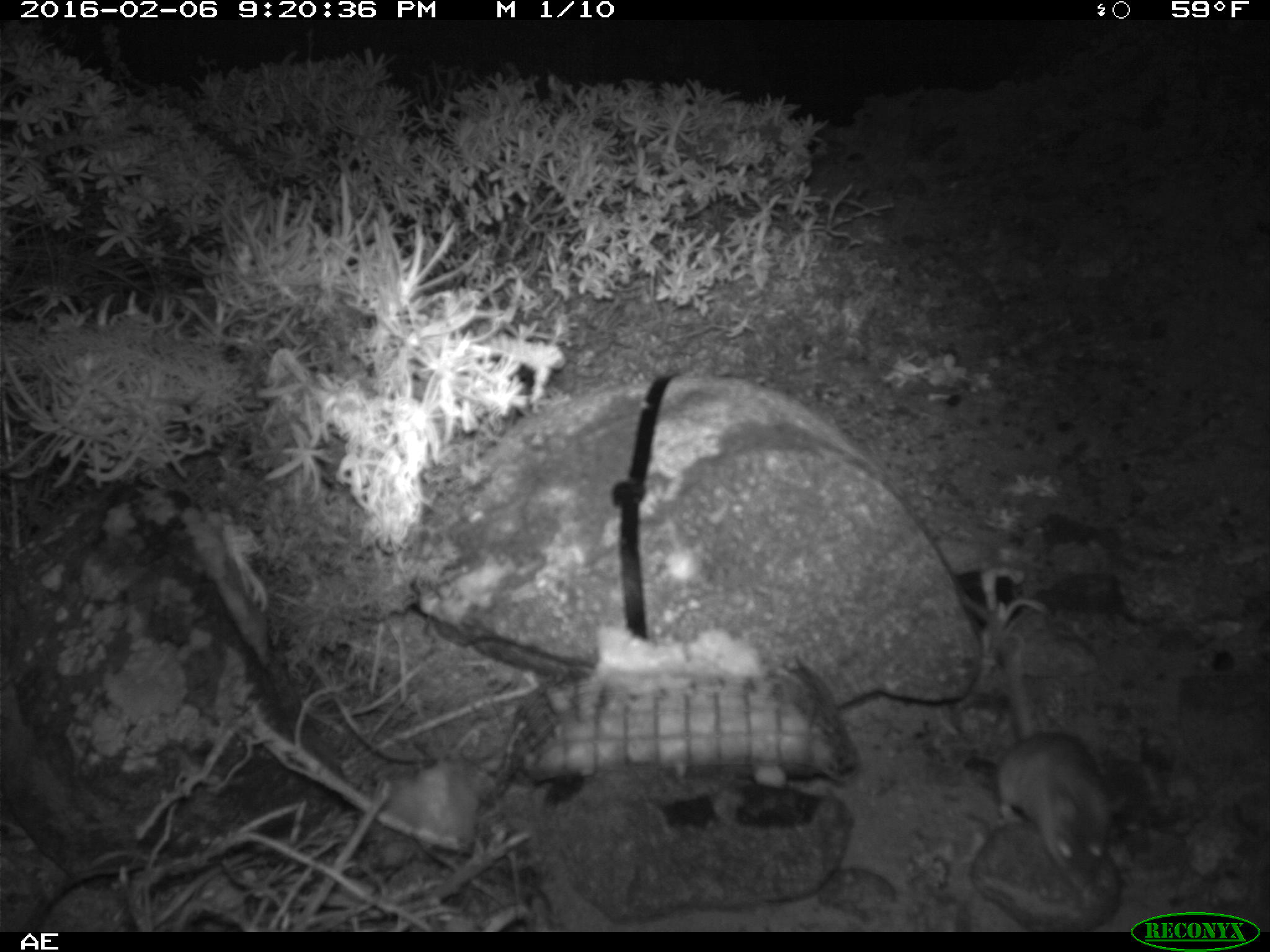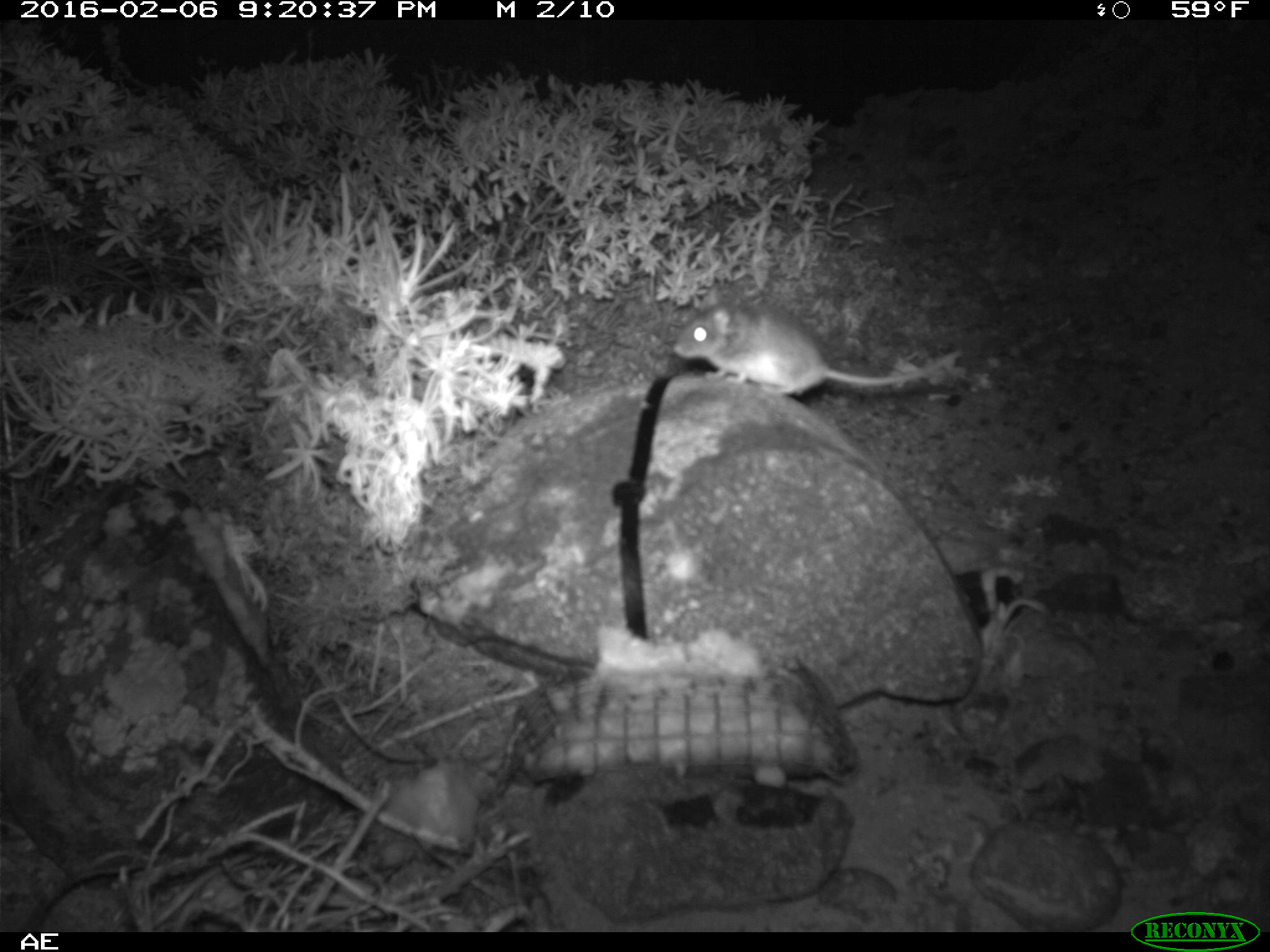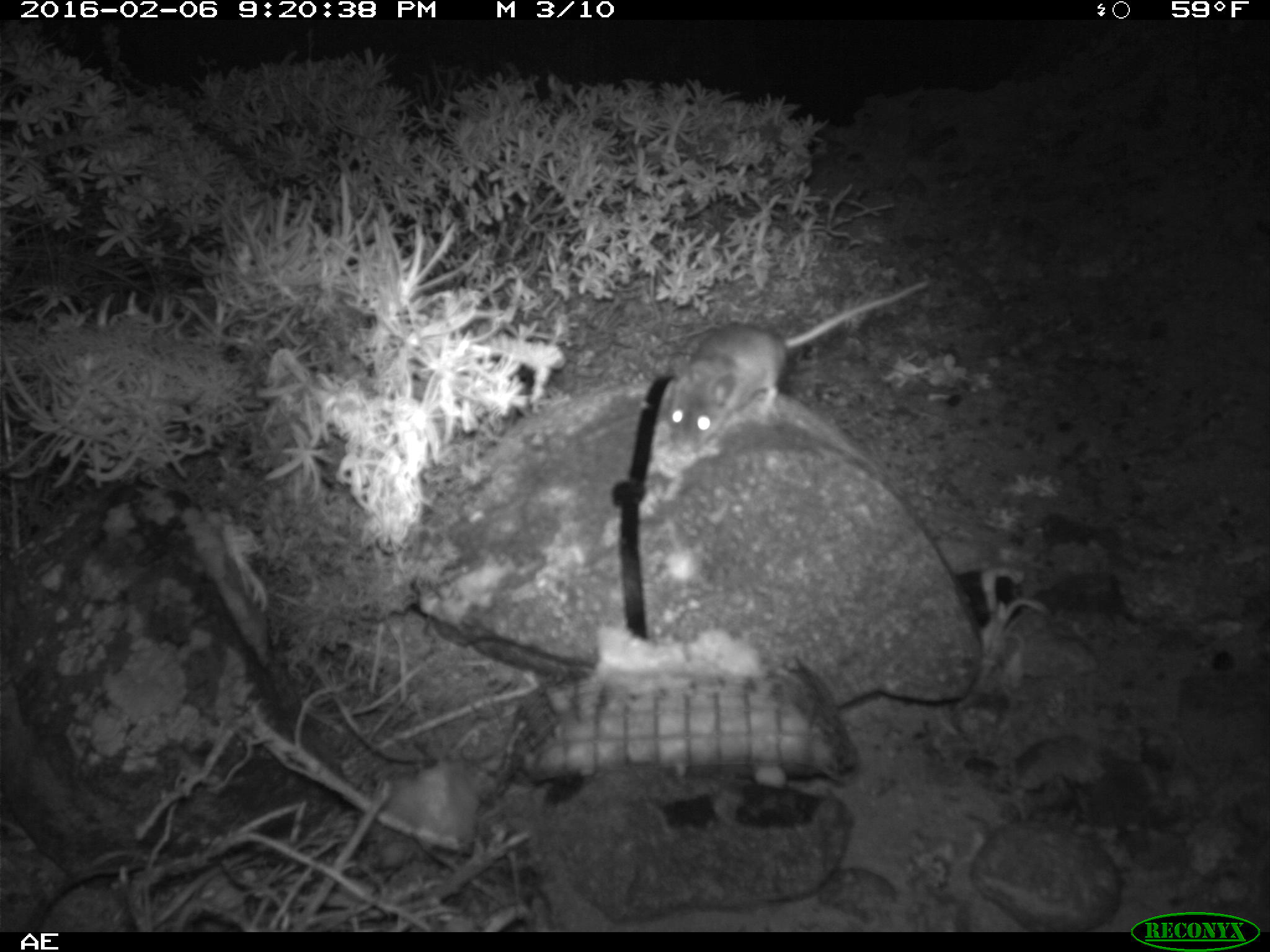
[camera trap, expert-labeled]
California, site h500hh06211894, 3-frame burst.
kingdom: Animalia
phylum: Chordata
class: Mammalia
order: Rodentia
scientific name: Rodentia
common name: rodent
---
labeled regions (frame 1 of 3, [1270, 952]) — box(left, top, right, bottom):
rodent: box(985, 612, 1127, 886)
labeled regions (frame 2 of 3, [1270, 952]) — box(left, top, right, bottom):
rodent: box(672, 293, 959, 398)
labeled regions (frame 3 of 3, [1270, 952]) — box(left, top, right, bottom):
rodent: box(655, 280, 927, 457)